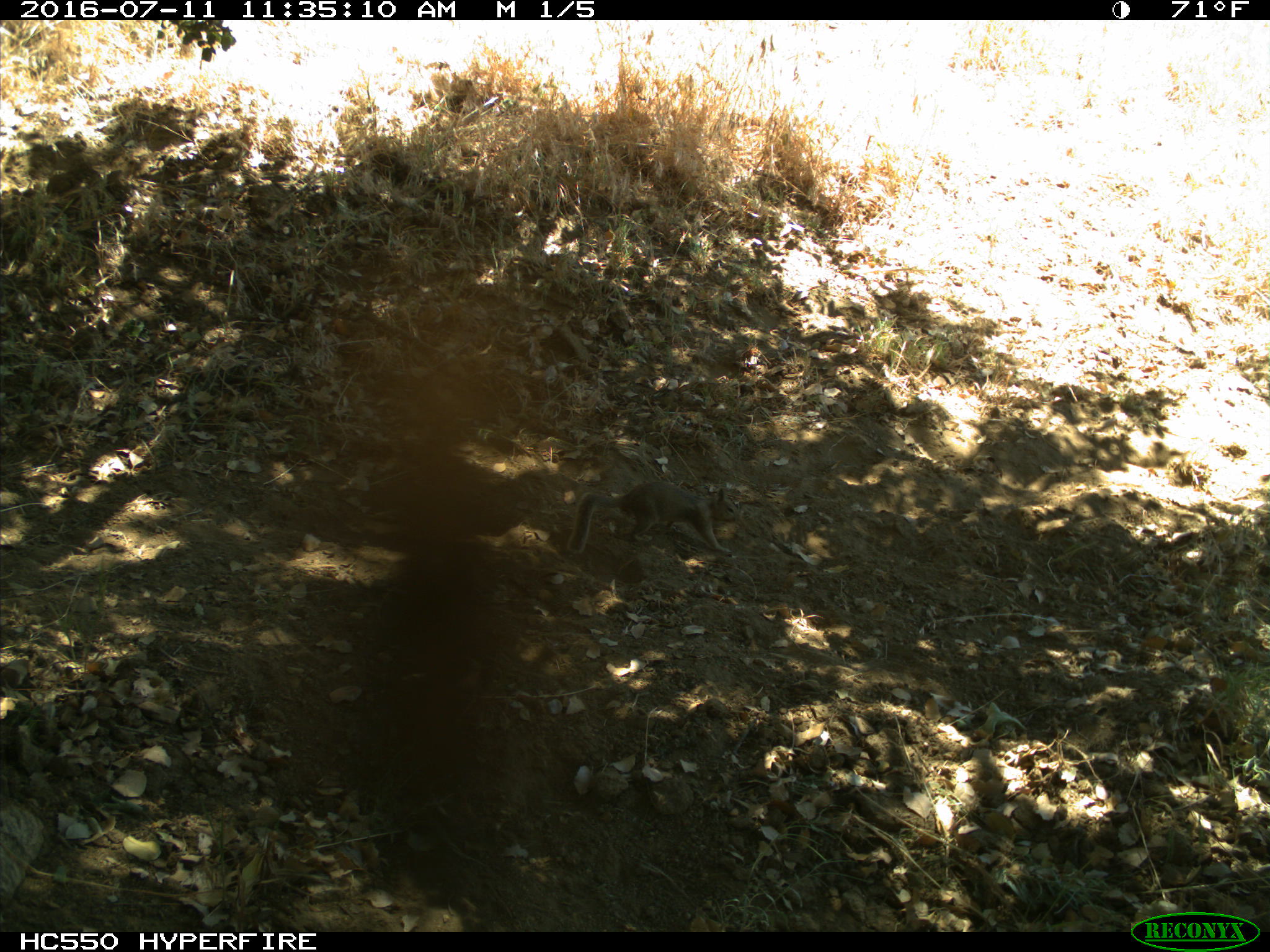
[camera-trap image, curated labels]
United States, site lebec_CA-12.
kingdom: Animalia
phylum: Chordata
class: Mammalia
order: Rodentia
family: Sciuridae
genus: Otospermophilus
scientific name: Otospermophilus beecheyi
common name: california ground squirrel